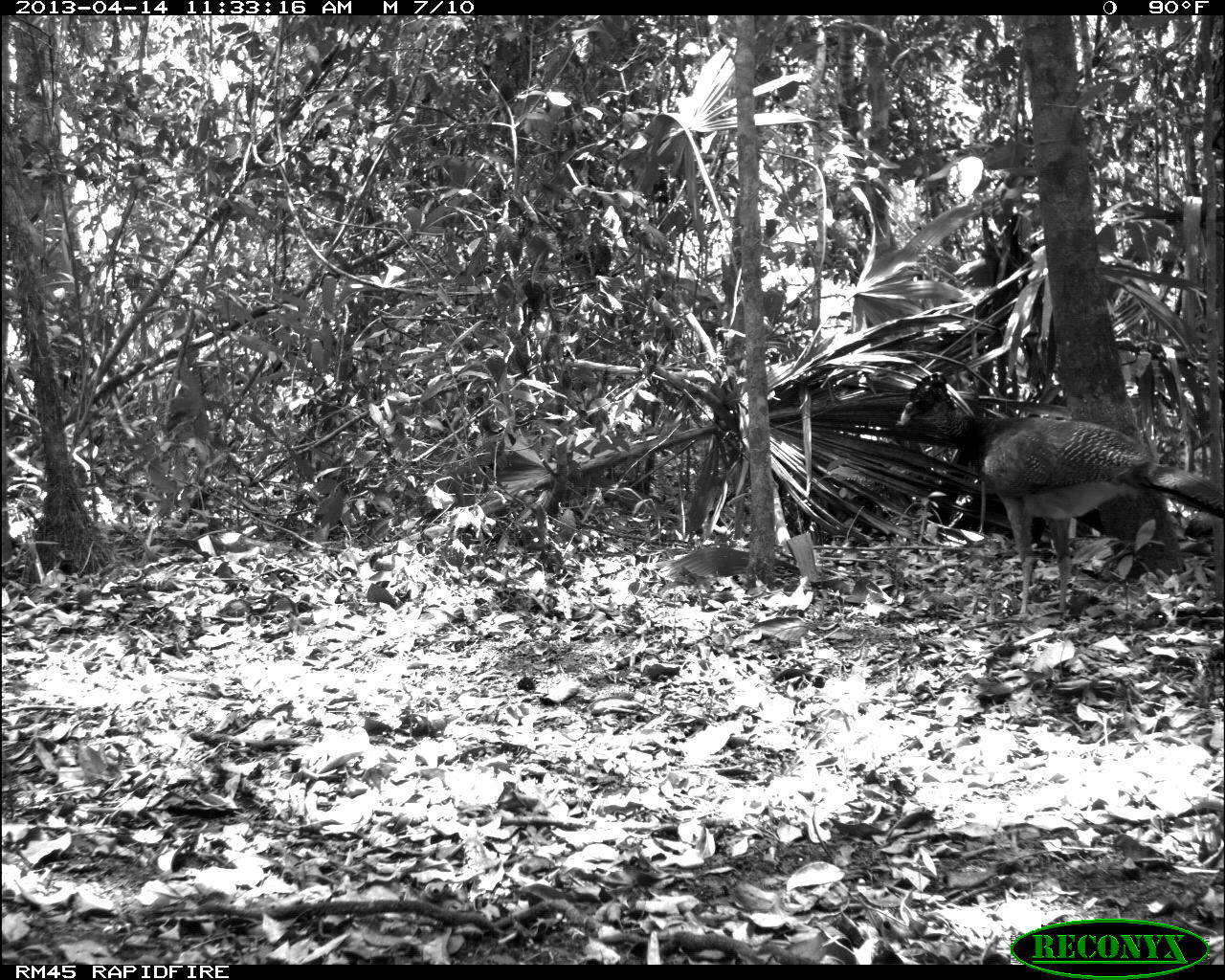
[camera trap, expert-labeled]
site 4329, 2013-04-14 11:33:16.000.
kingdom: Animalia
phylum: Chordata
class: Aves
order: Galliformes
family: Cracidae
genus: Crax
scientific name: Crax rubra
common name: great curassow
Crax rubra (great curassow), count 3.